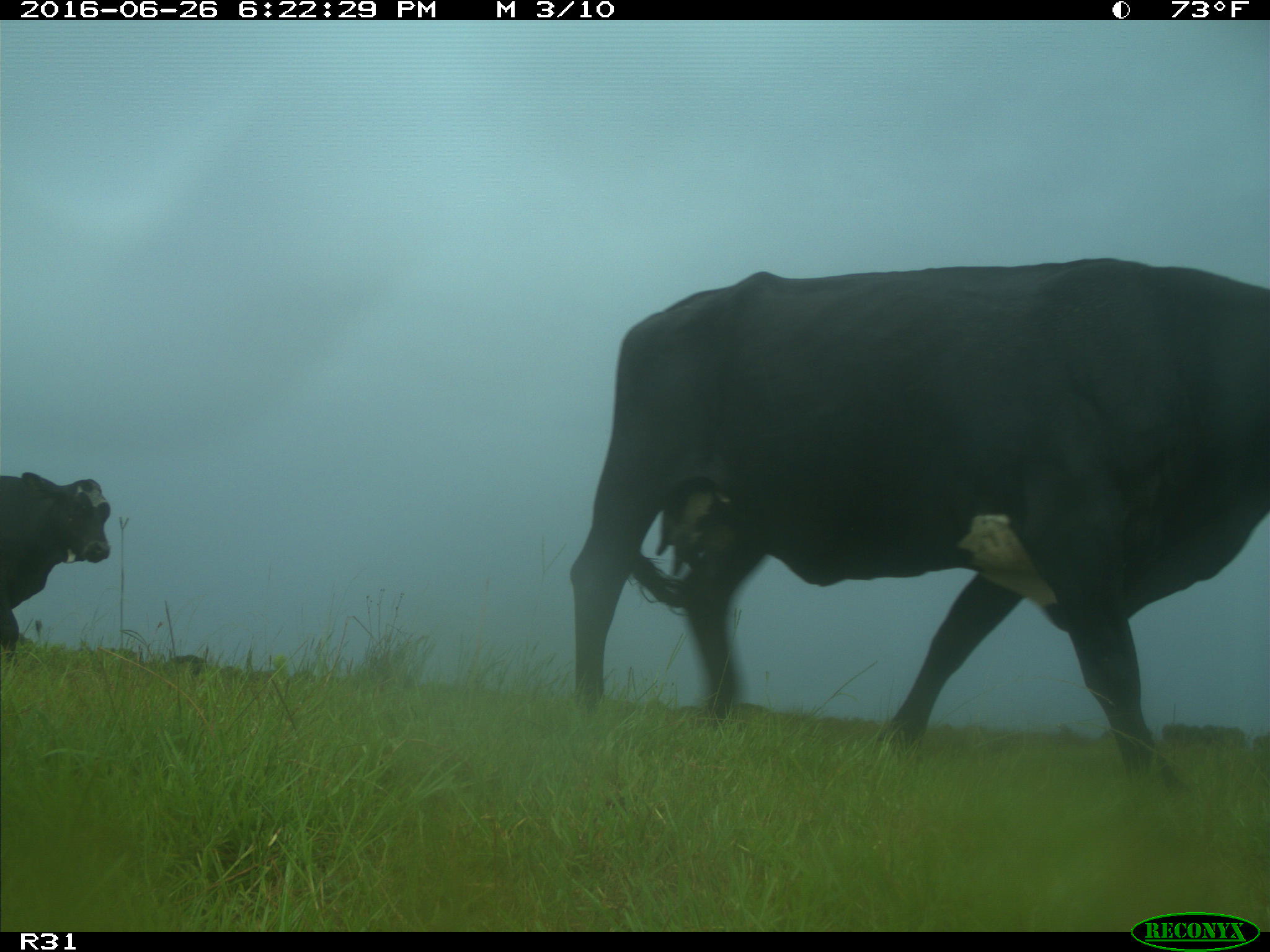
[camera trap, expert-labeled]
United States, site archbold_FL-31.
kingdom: Animalia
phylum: Chordata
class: Mammalia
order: Artiodactyla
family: Bovidae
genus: Bos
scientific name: Bos taurus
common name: domestic cow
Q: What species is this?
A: Bos taurus (domestic cow).